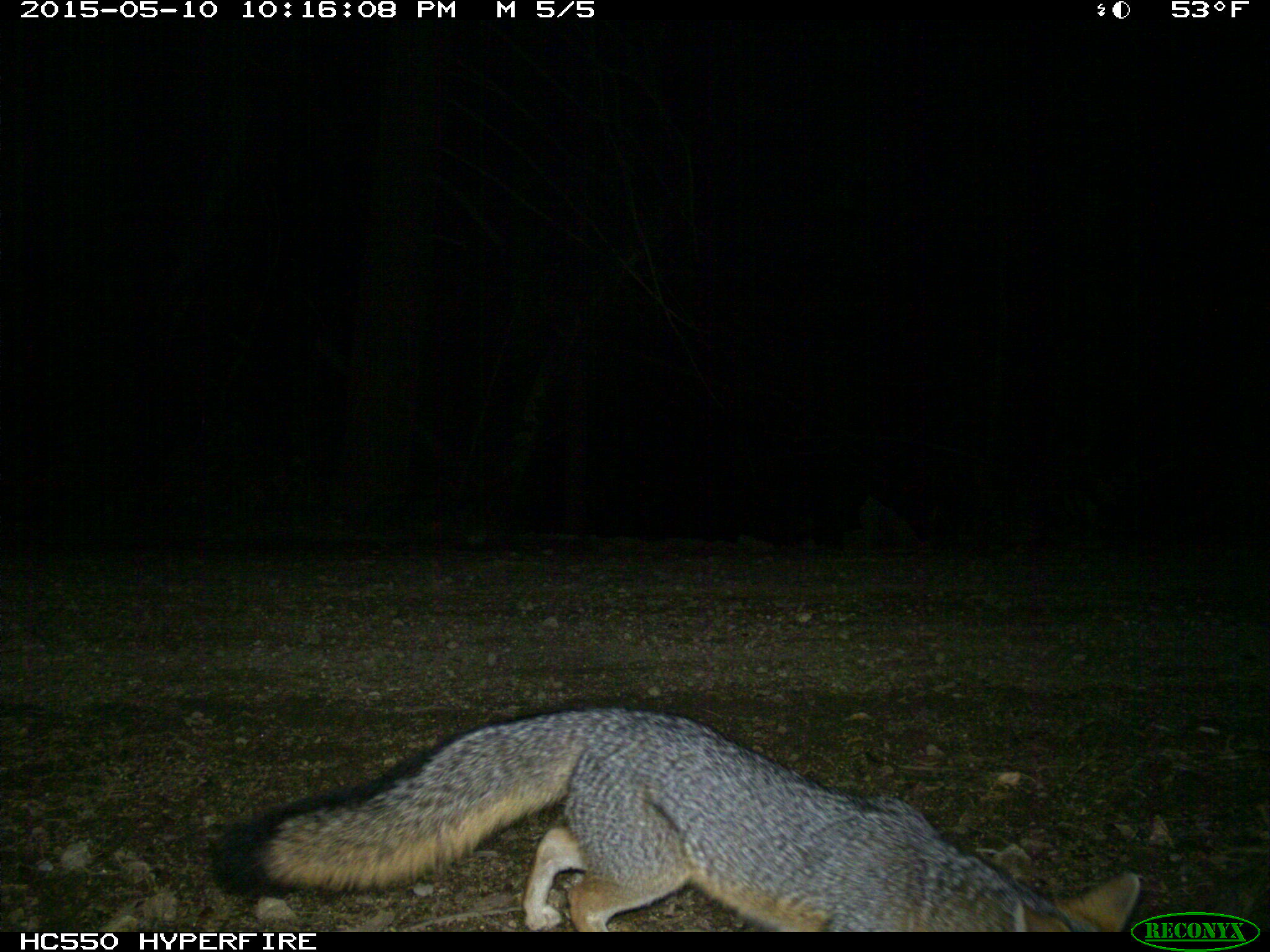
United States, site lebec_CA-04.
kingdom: Animalia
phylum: Chordata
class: Mammalia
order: Carnivora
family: Canidae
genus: Urocyon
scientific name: Urocyon cinereoargenteus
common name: gray fox